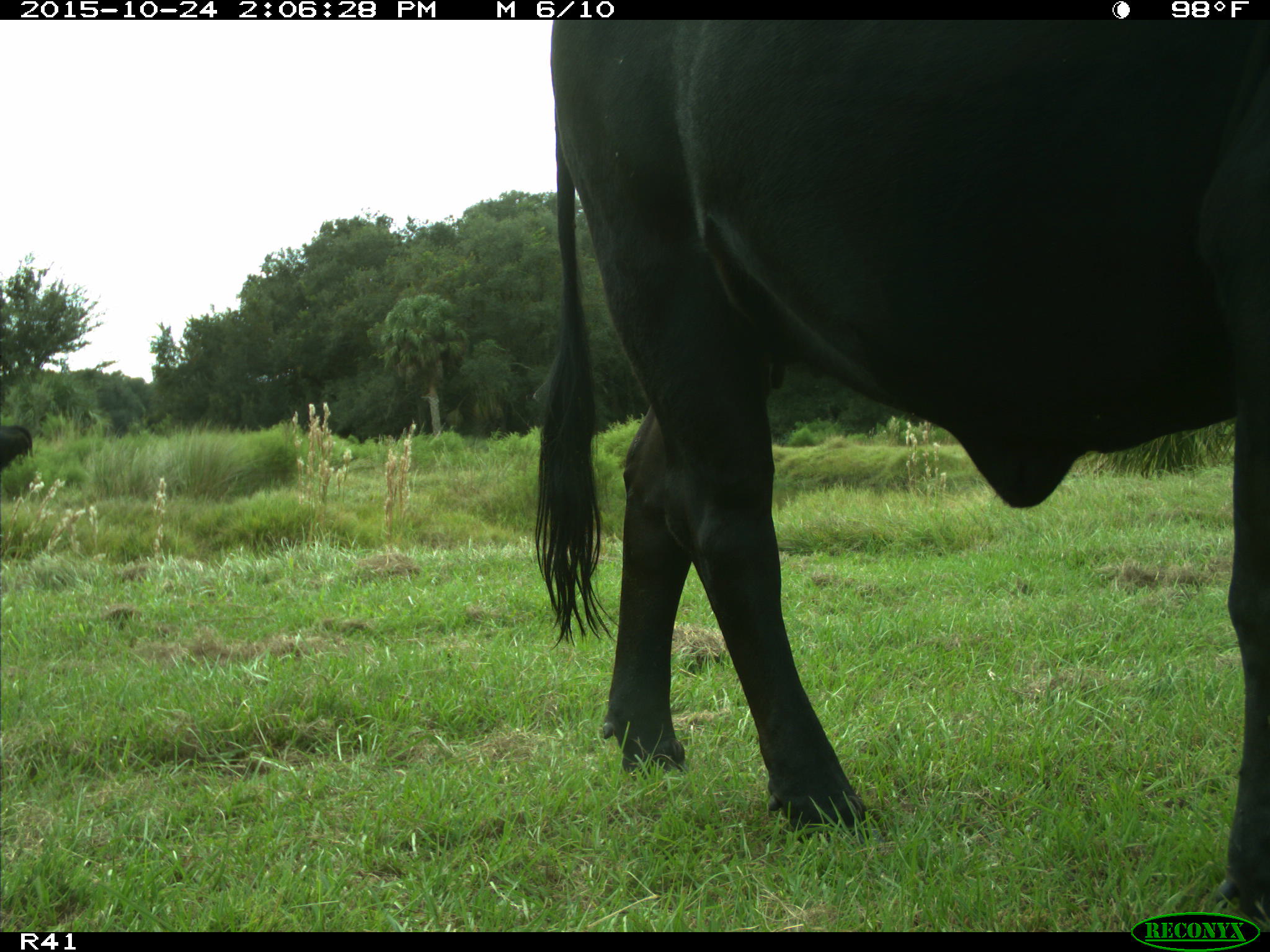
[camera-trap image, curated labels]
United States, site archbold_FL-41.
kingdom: Animalia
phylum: Chordata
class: Mammalia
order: Artiodactyla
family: Bovidae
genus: Bos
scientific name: Bos taurus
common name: domestic cow